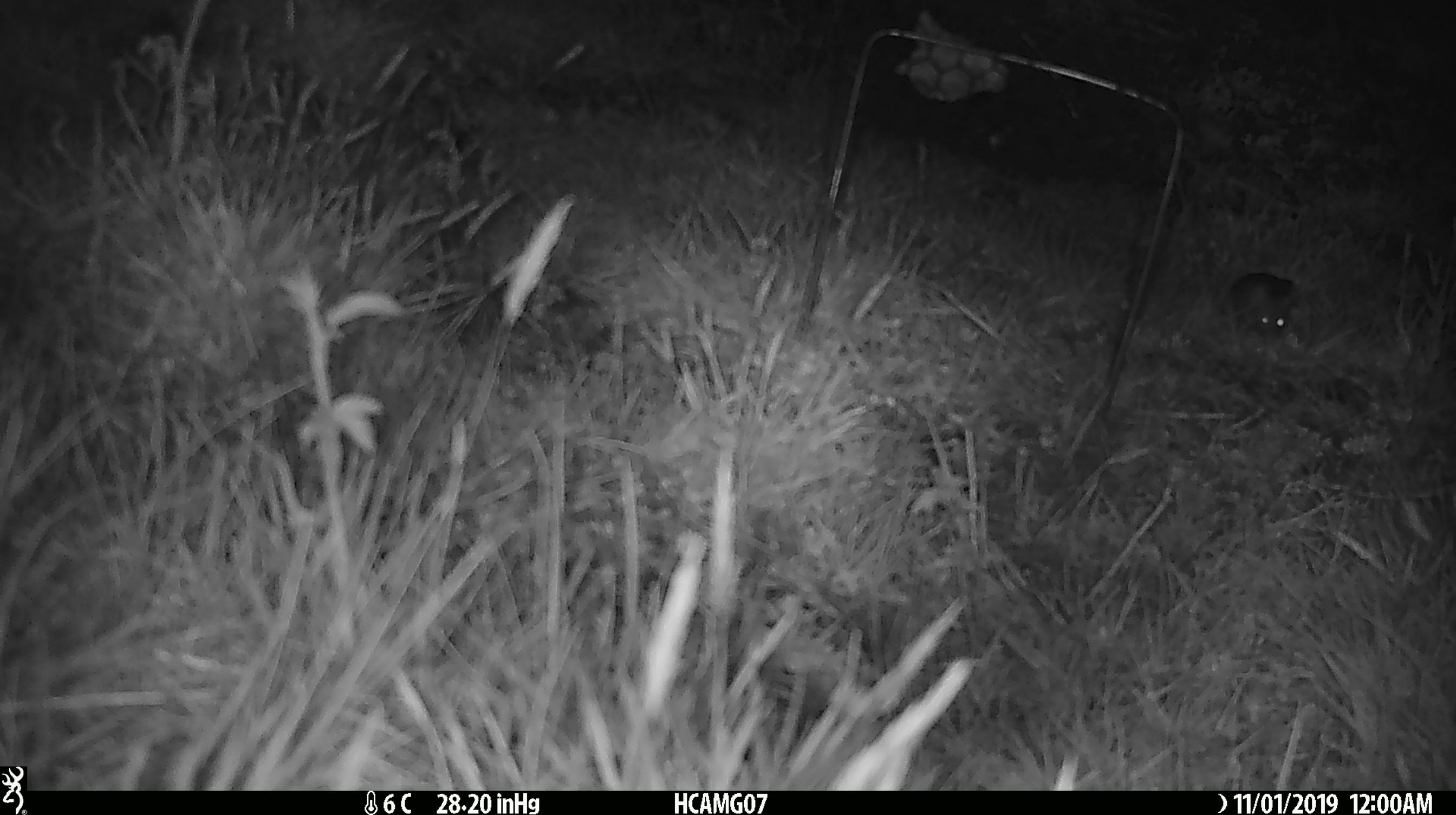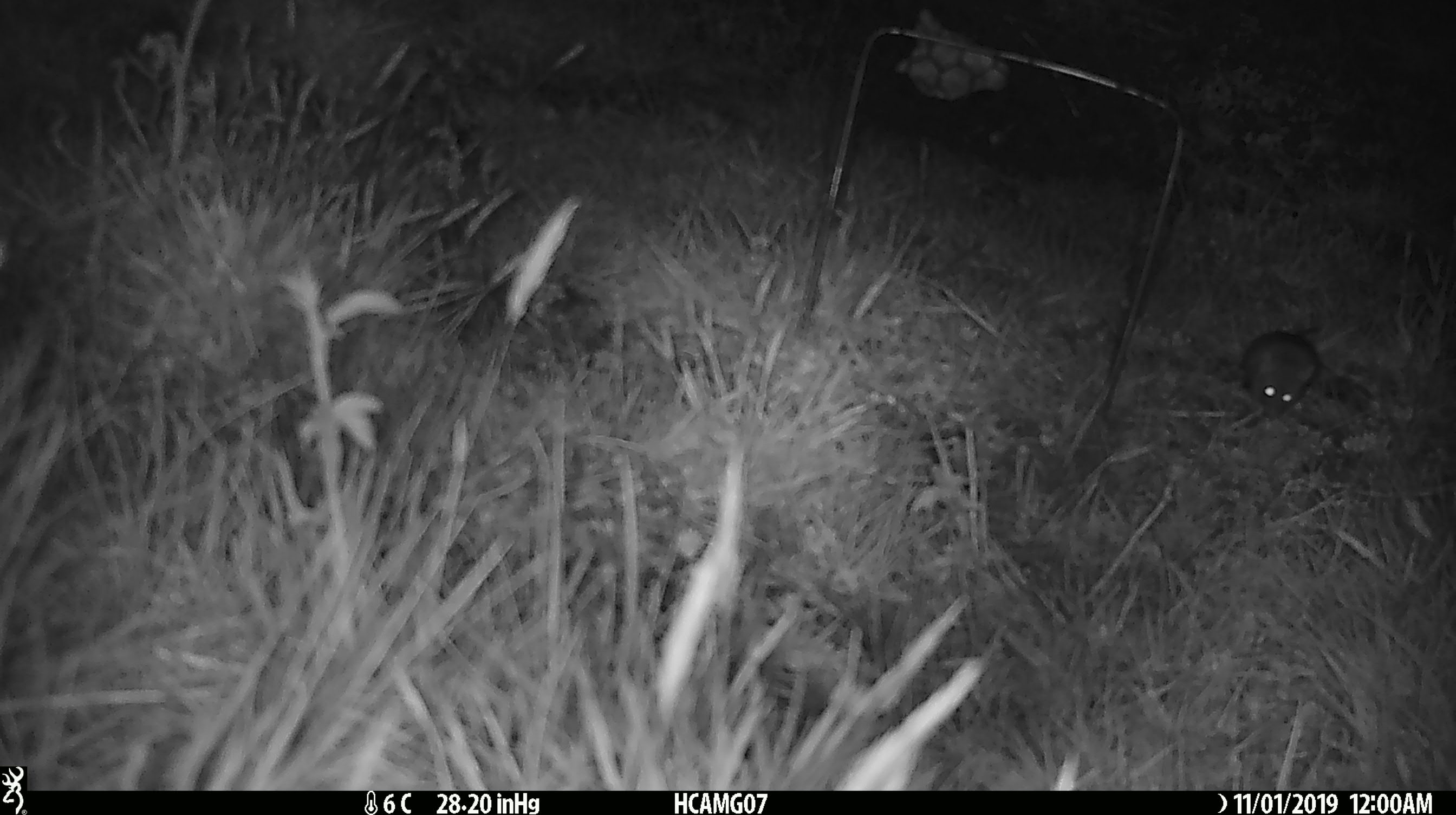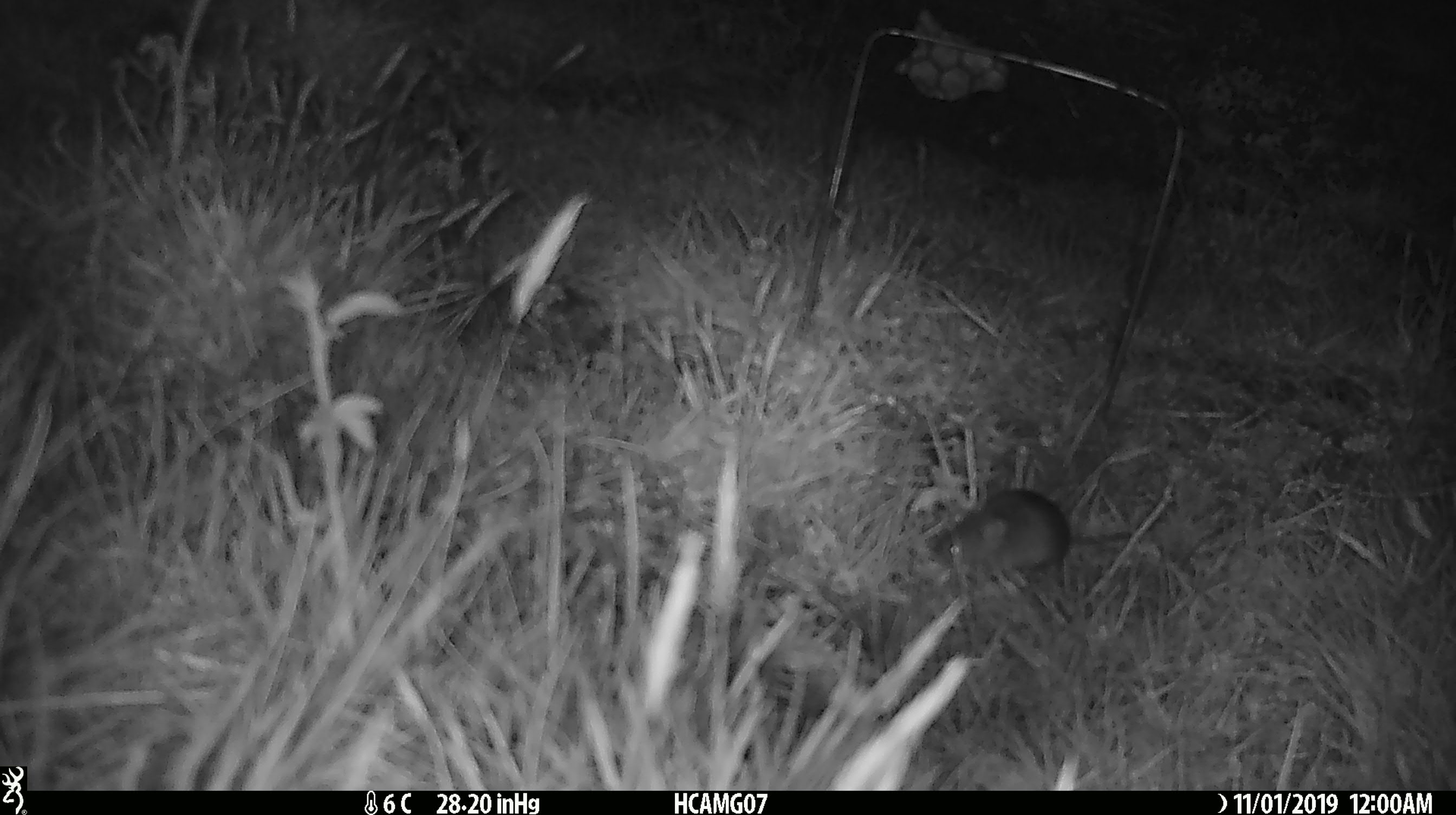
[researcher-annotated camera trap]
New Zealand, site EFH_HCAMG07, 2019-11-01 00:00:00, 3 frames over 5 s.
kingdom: Animalia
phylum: Chordata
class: Mammalia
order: Rodentia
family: Muridae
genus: Mus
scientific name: Mus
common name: mouse